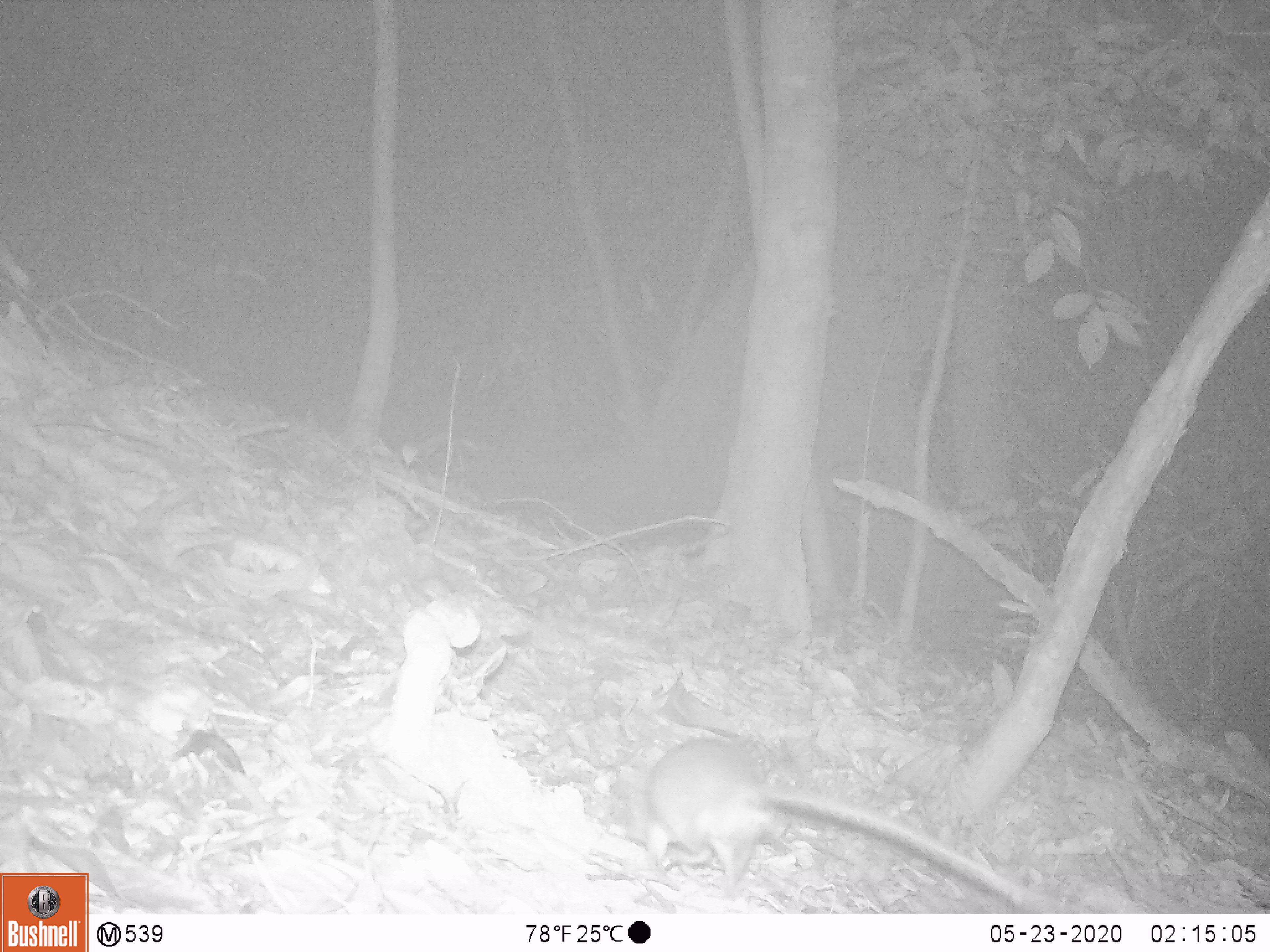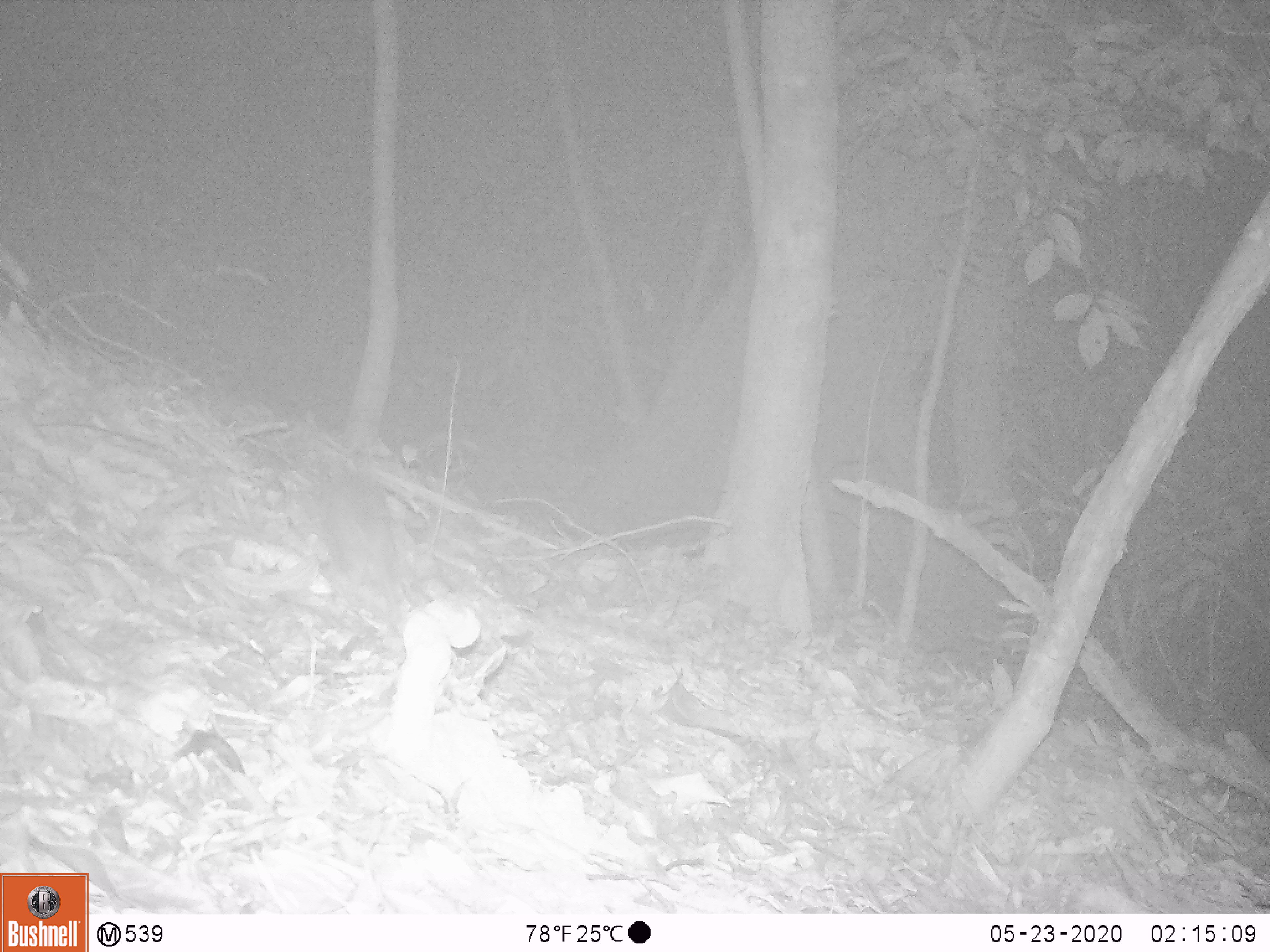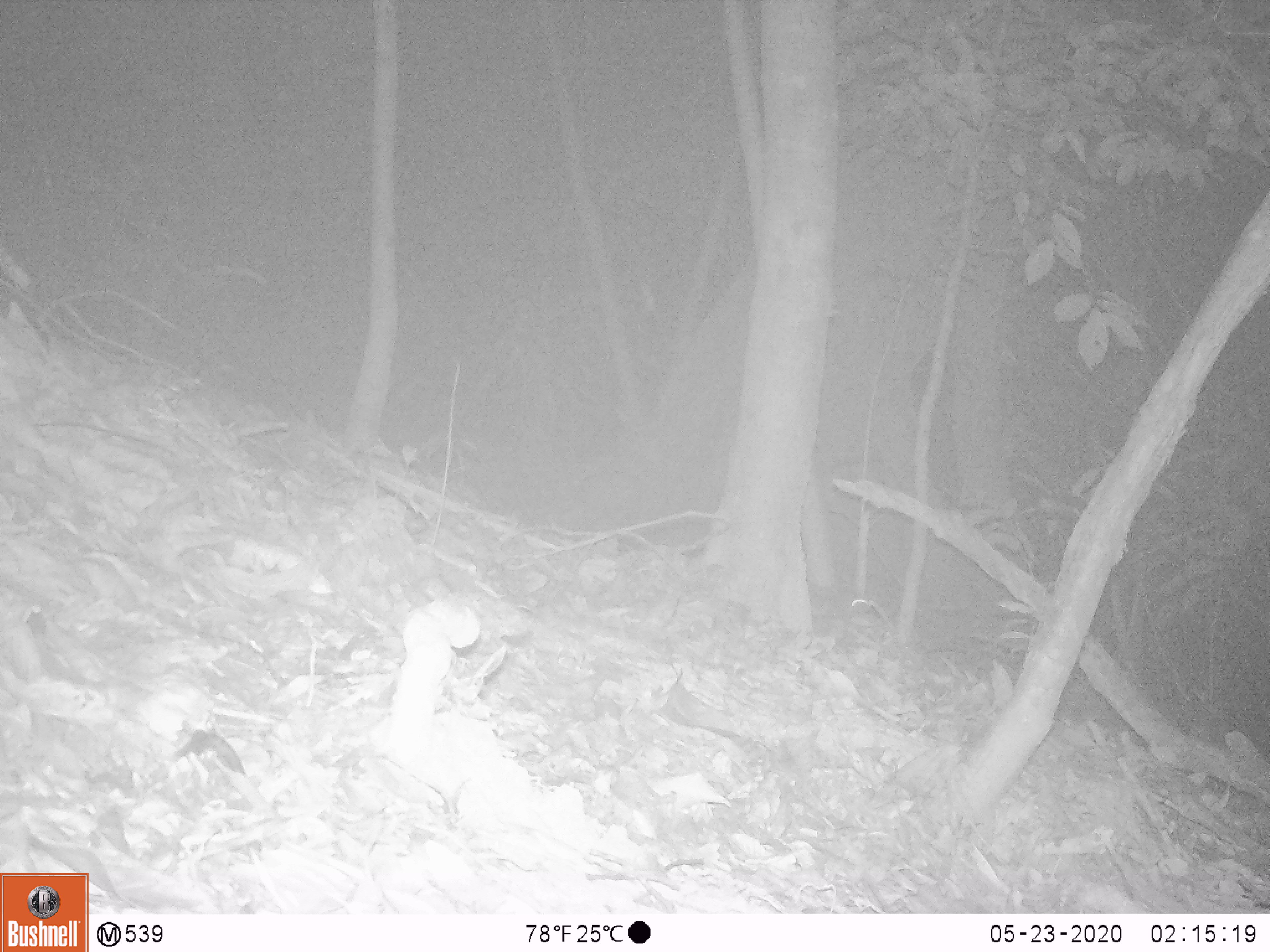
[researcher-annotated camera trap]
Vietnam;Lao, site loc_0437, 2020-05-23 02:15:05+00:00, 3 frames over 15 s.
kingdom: Animalia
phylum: Chordata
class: Mammalia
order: Rodentia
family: Muridae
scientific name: Muridae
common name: old-world mice and rats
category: unidentified murid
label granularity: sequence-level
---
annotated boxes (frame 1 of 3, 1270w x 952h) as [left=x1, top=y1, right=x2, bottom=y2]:
unidentified murid: [left=645, top=736, right=1074, bottom=913]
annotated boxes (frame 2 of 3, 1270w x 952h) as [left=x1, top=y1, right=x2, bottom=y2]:
unidentified murid: [left=326, top=475, right=405, bottom=628]